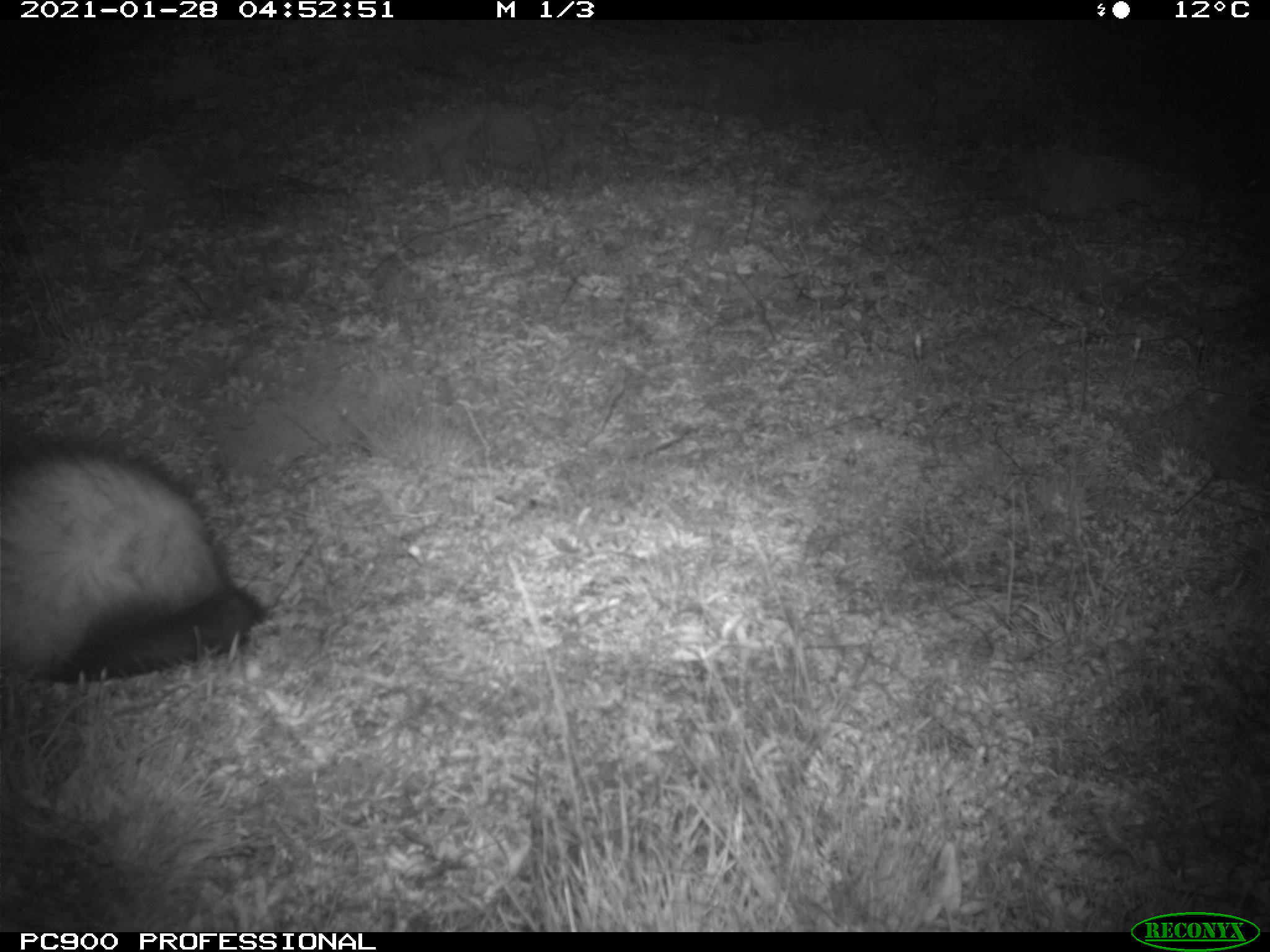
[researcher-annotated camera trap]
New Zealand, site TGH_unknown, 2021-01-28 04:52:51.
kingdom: Animalia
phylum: Chordata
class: Mammalia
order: Carnivora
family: Mustelidae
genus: Mustela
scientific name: Mustela furo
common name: ferret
Ferret (Mustela furo).